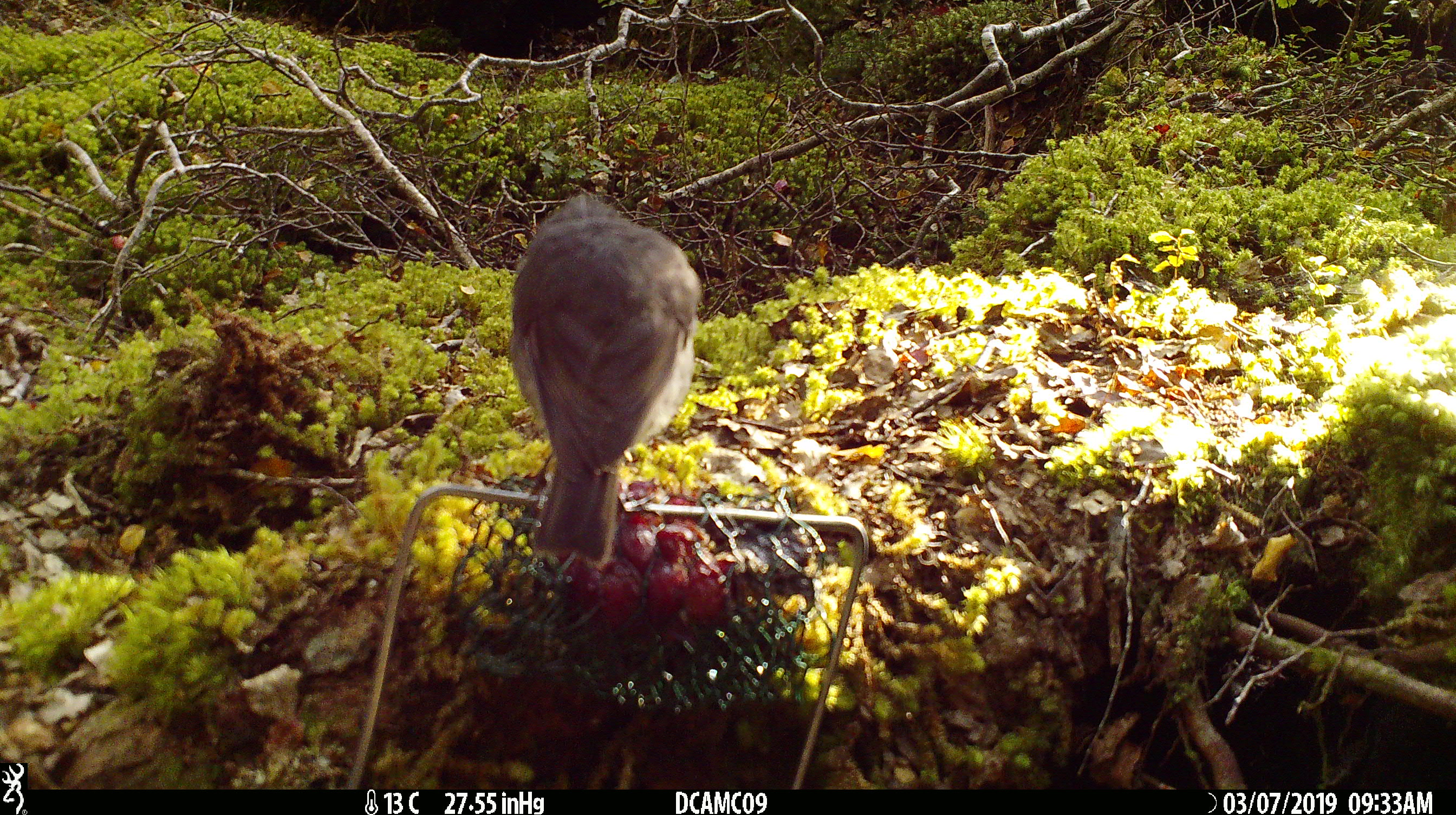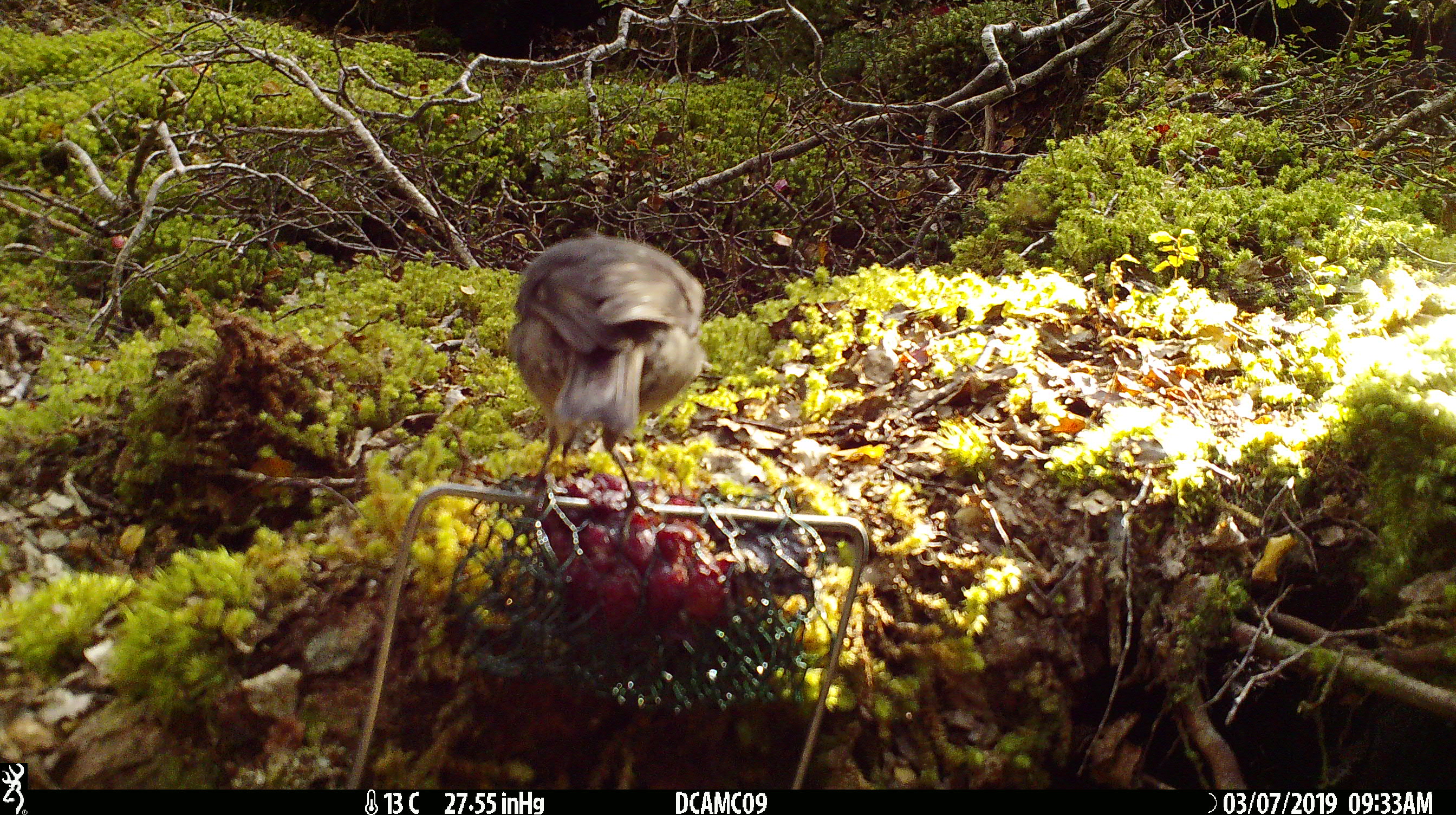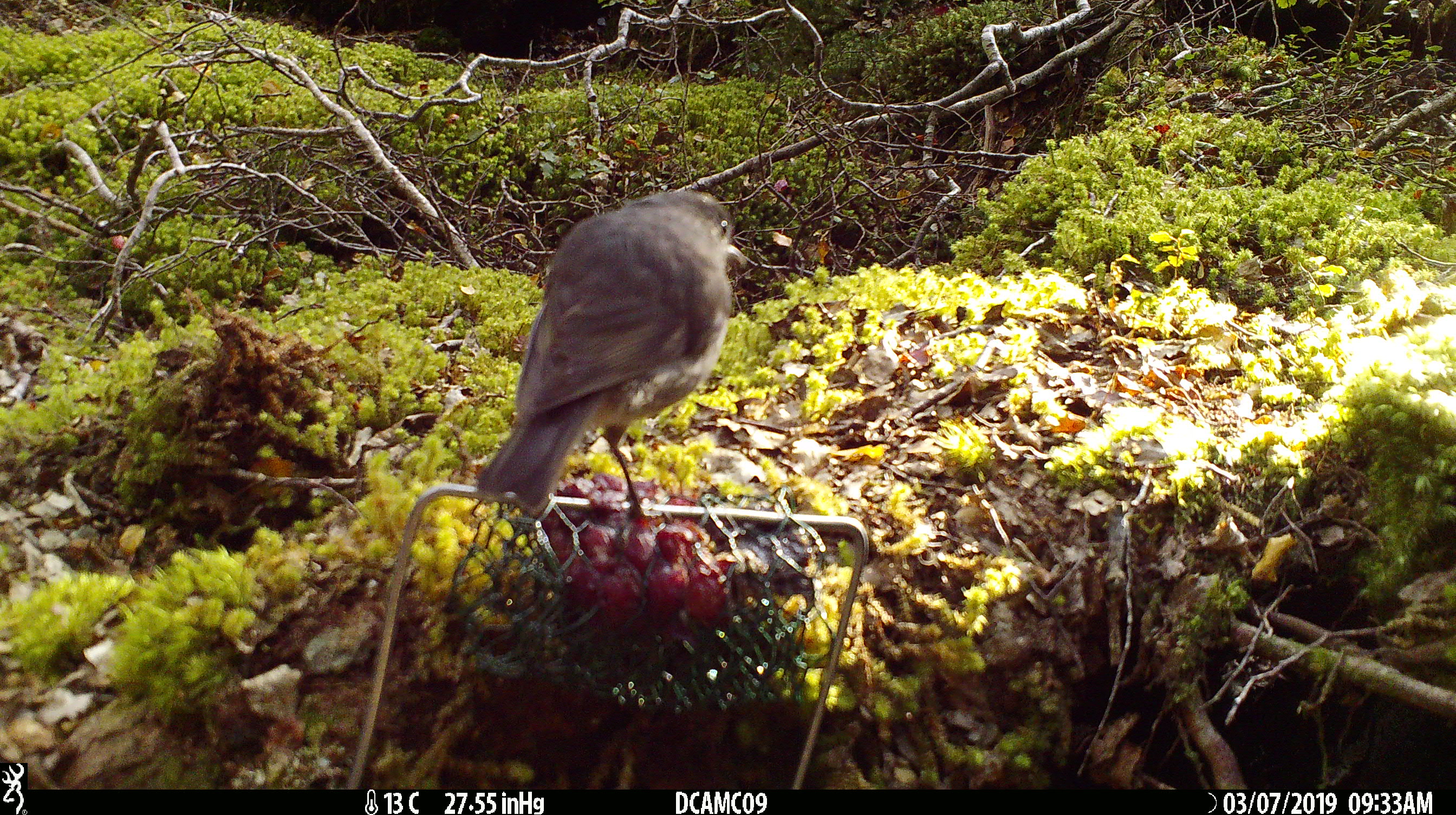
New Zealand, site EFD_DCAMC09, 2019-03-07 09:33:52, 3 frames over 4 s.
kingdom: Animalia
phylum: Chordata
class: Aves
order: Passeriformes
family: Petroicidae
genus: Petroica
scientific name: Petroica australis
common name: new zealand robin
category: robin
Robin (new zealand robin) (Petroica australis).